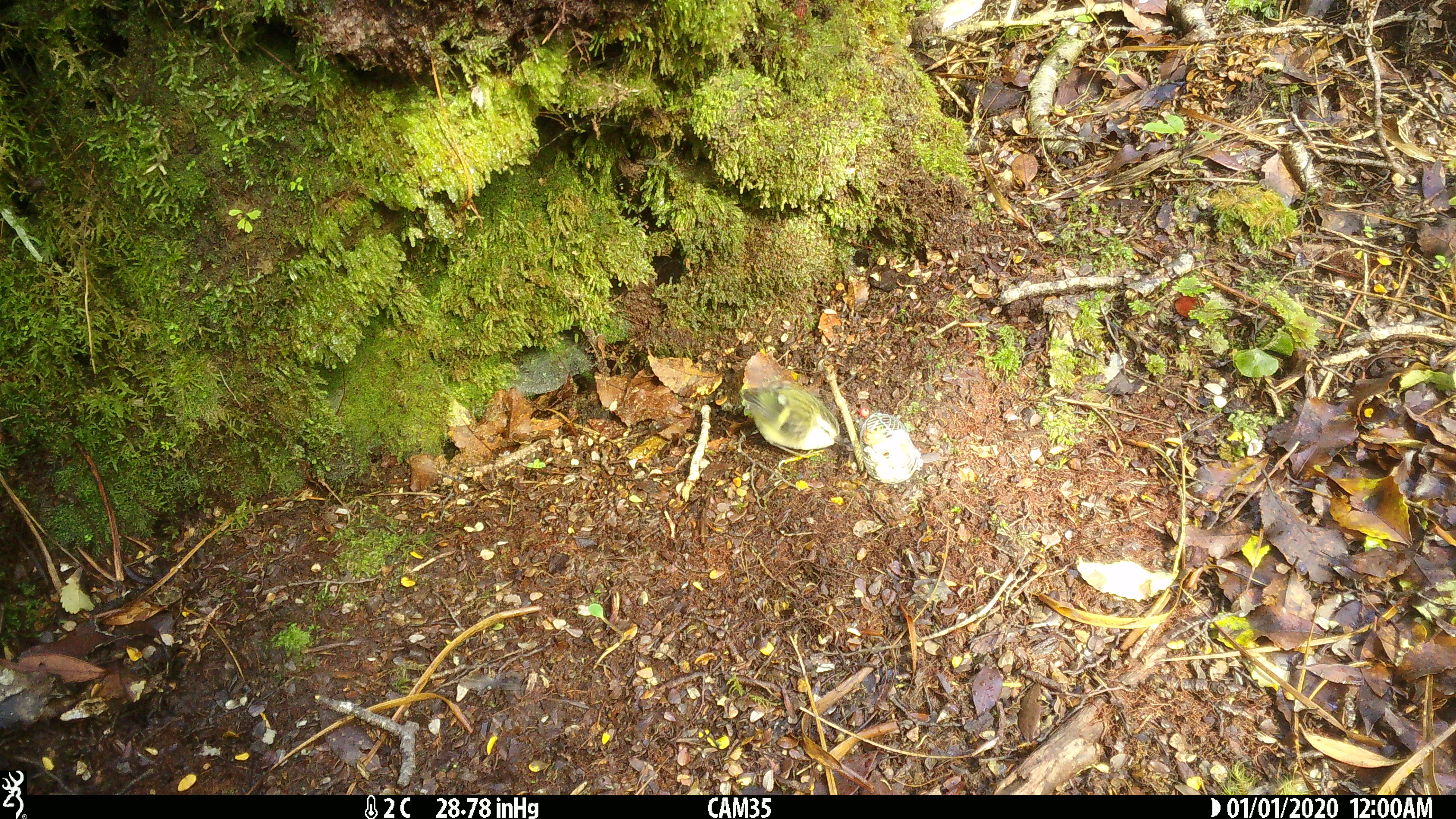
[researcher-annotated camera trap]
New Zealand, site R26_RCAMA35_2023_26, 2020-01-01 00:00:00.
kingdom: Animalia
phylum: Chordata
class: Aves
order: Passeriformes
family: Acanthisittidae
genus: Acanthisitta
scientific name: Acanthisitta chloris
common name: rifleman